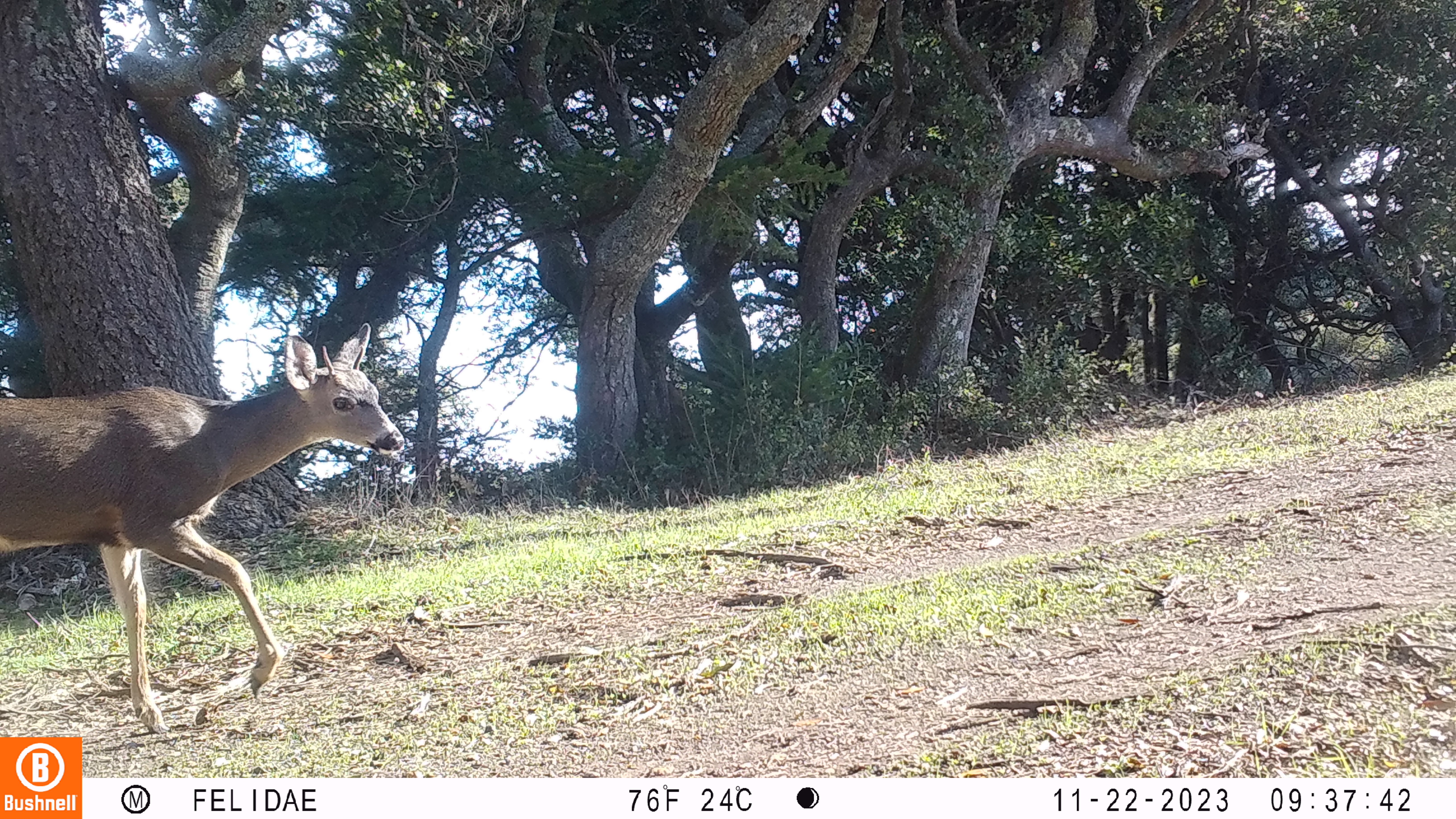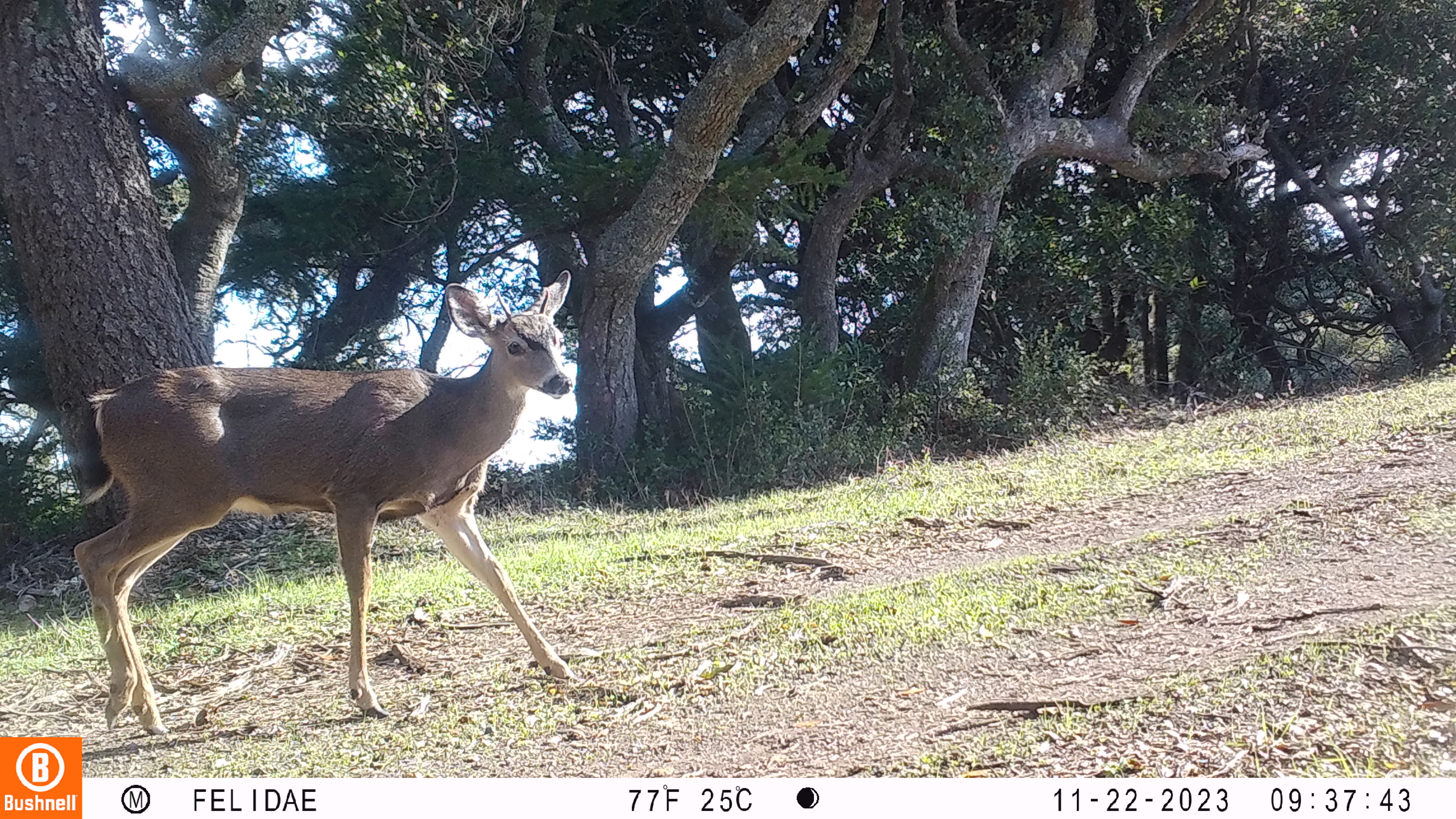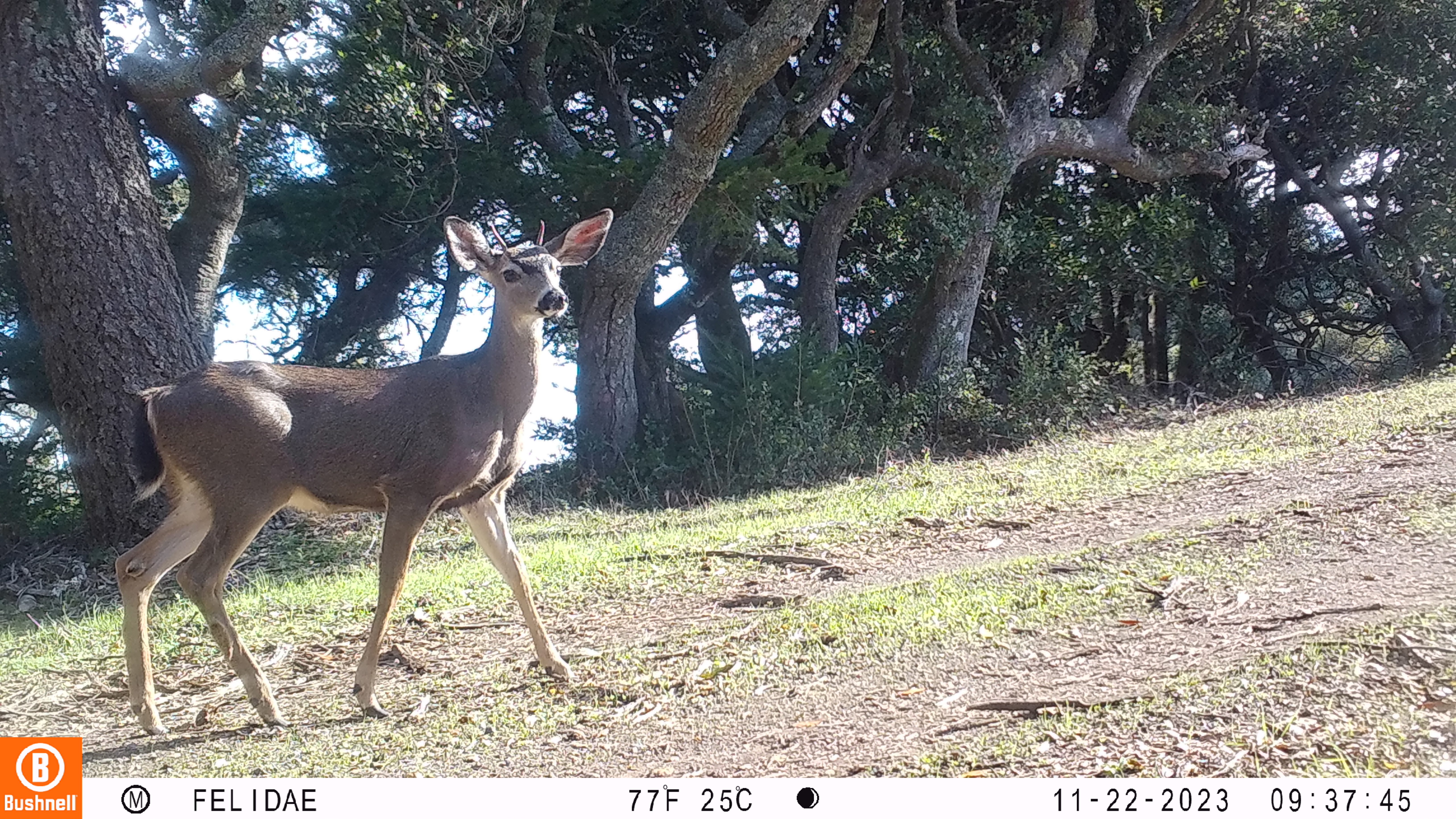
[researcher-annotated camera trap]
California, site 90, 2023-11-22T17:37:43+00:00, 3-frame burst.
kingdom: Animalia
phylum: Chordata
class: Mammalia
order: Artiodactyla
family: Cervidae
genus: Odocoileus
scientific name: Odocoileus hemionus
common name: mule deer